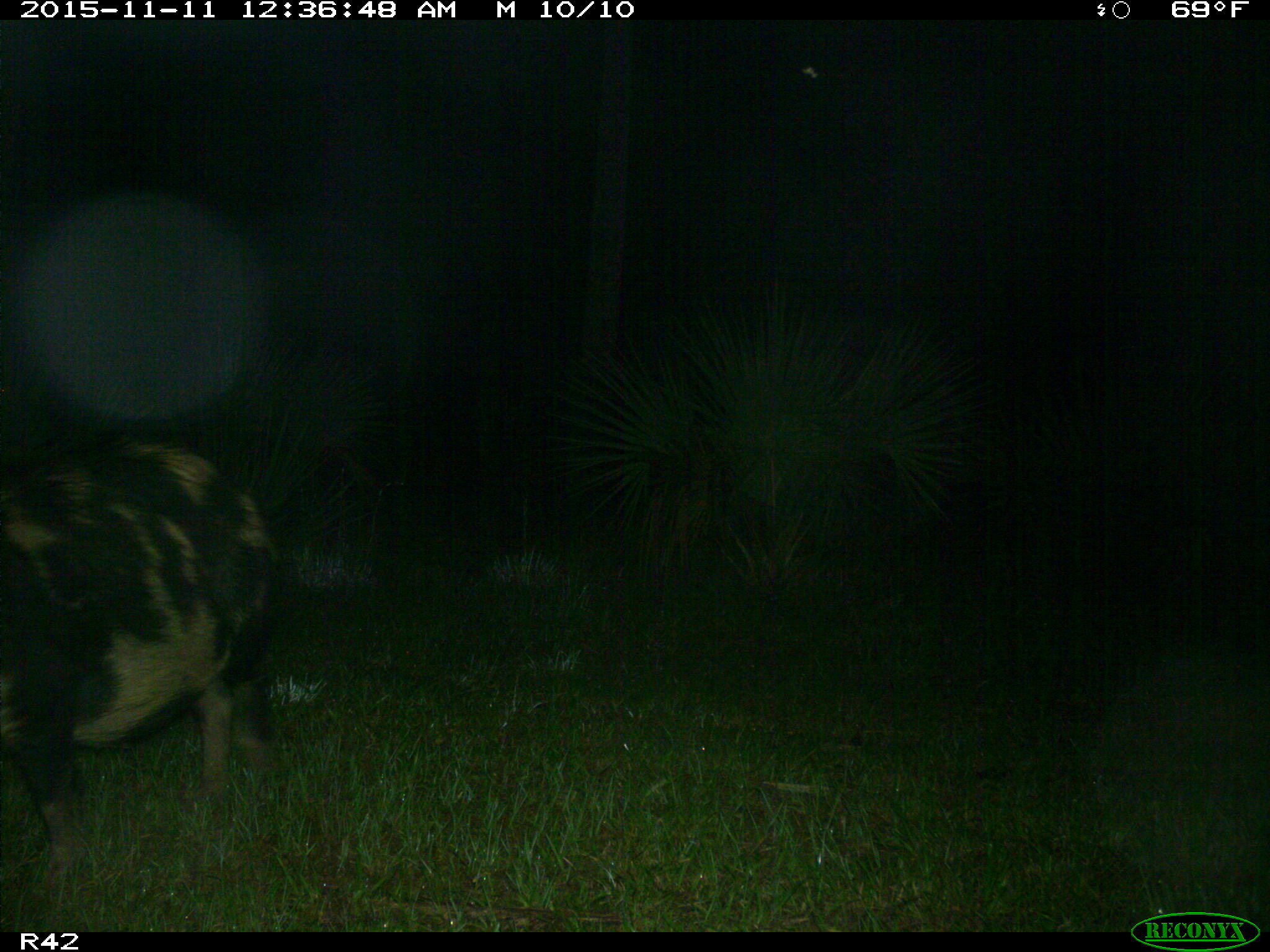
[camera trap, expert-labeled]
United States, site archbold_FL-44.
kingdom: Animalia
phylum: Chordata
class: Mammalia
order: Artiodactyla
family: Suidae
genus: Sus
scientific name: Sus scrofa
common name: wild boar